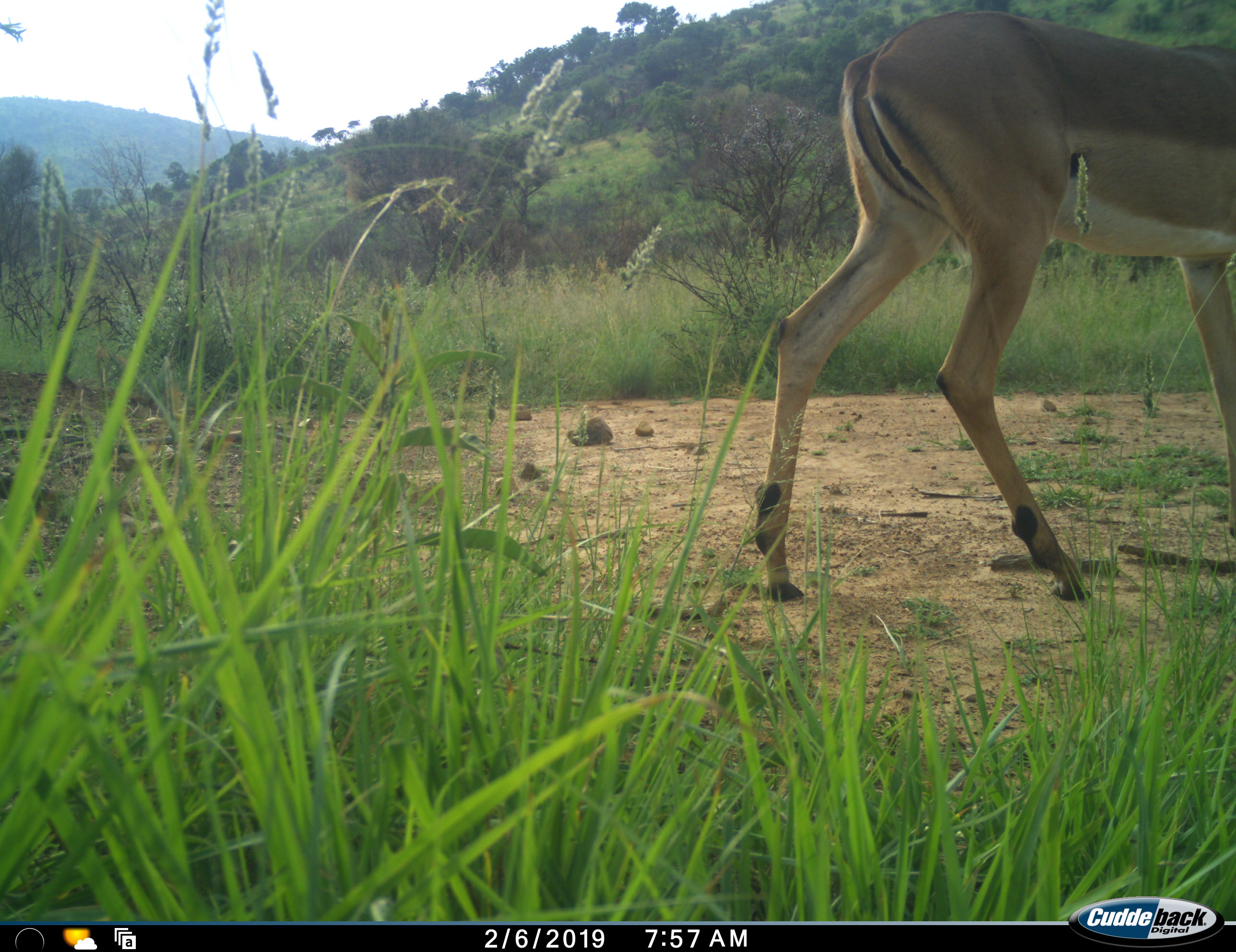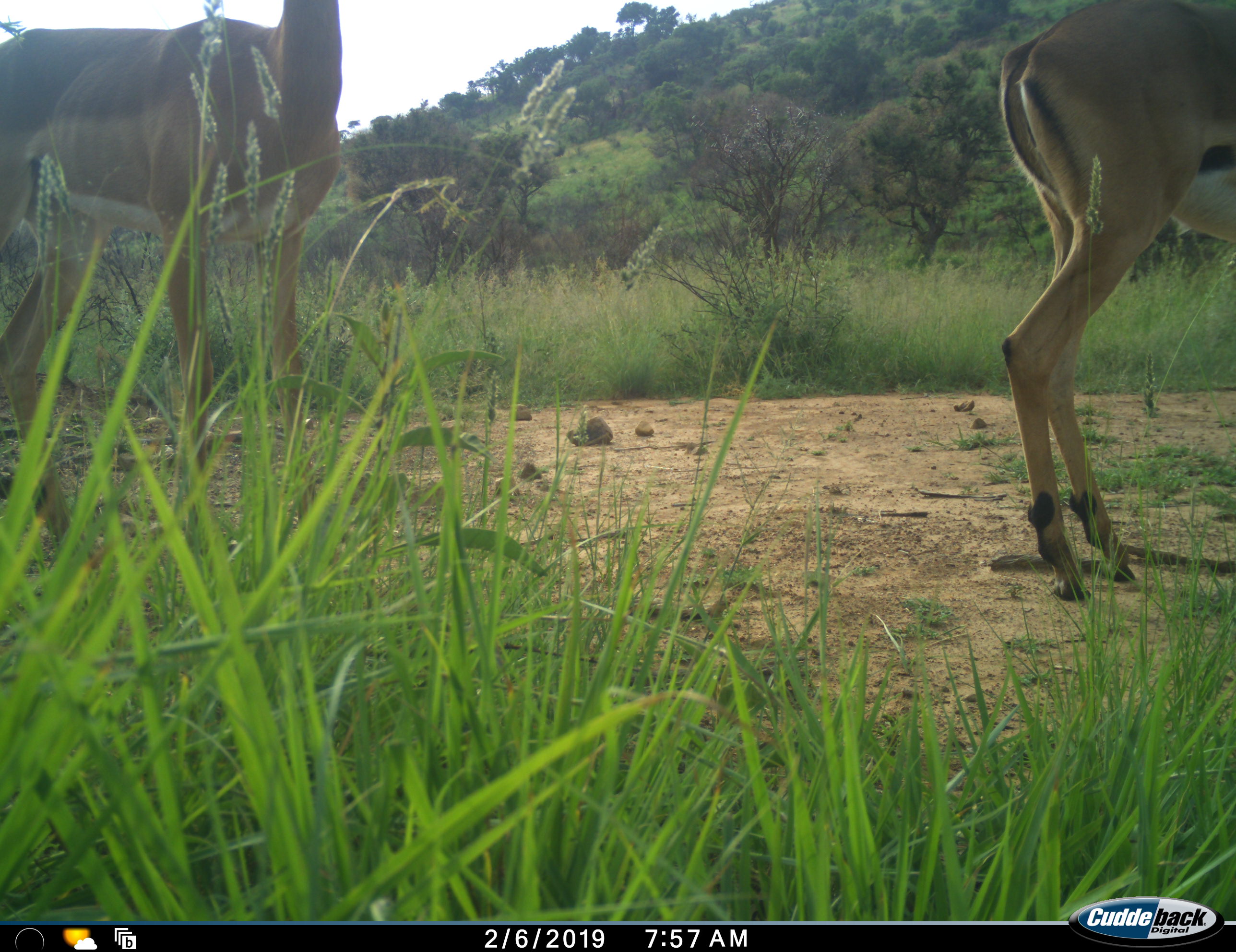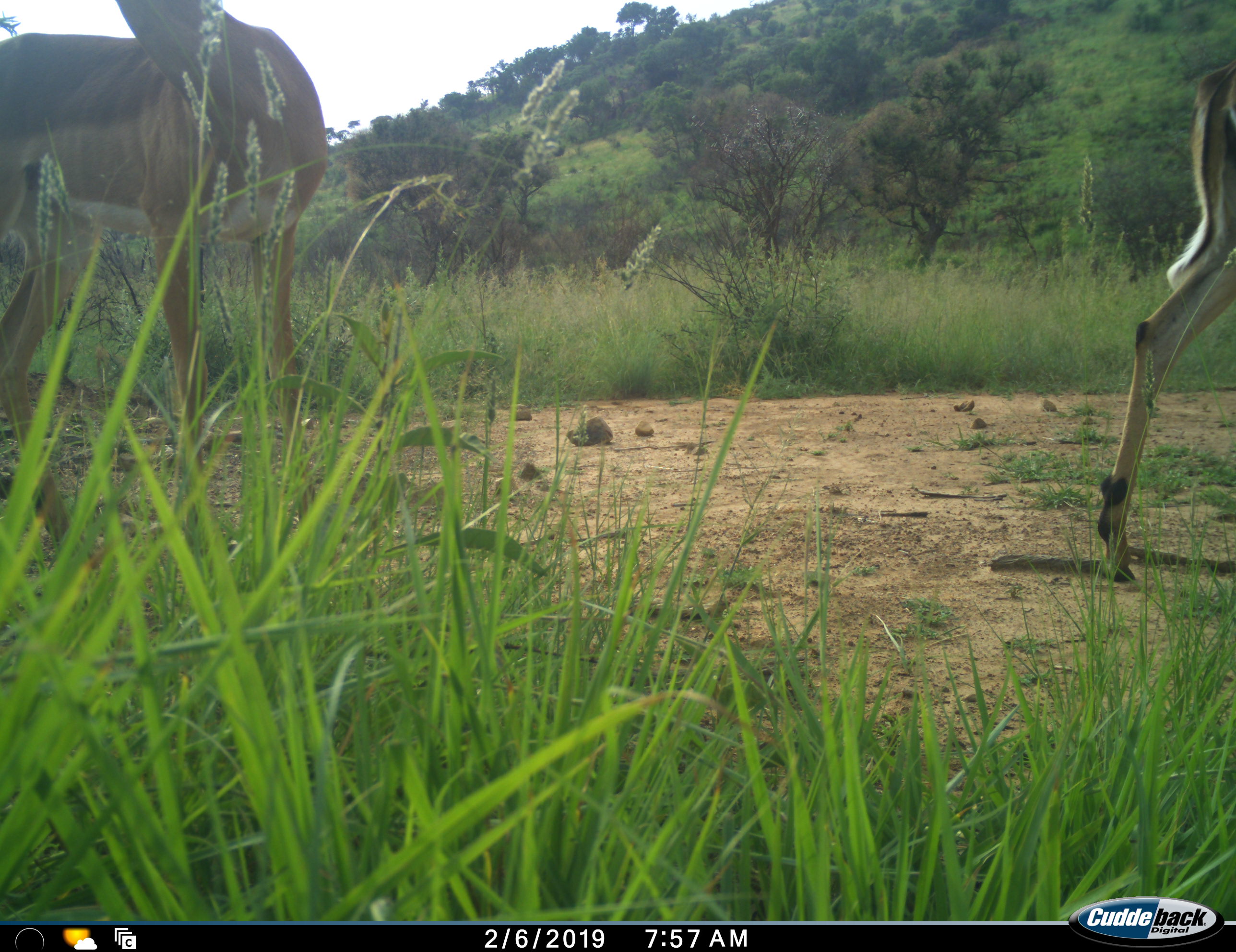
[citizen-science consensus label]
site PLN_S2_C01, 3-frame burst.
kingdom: Animalia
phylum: Chordata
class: Mammalia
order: Artiodactyla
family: Bovidae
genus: Aepyceros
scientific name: Aepyceros melampus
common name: impala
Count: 2.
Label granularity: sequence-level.